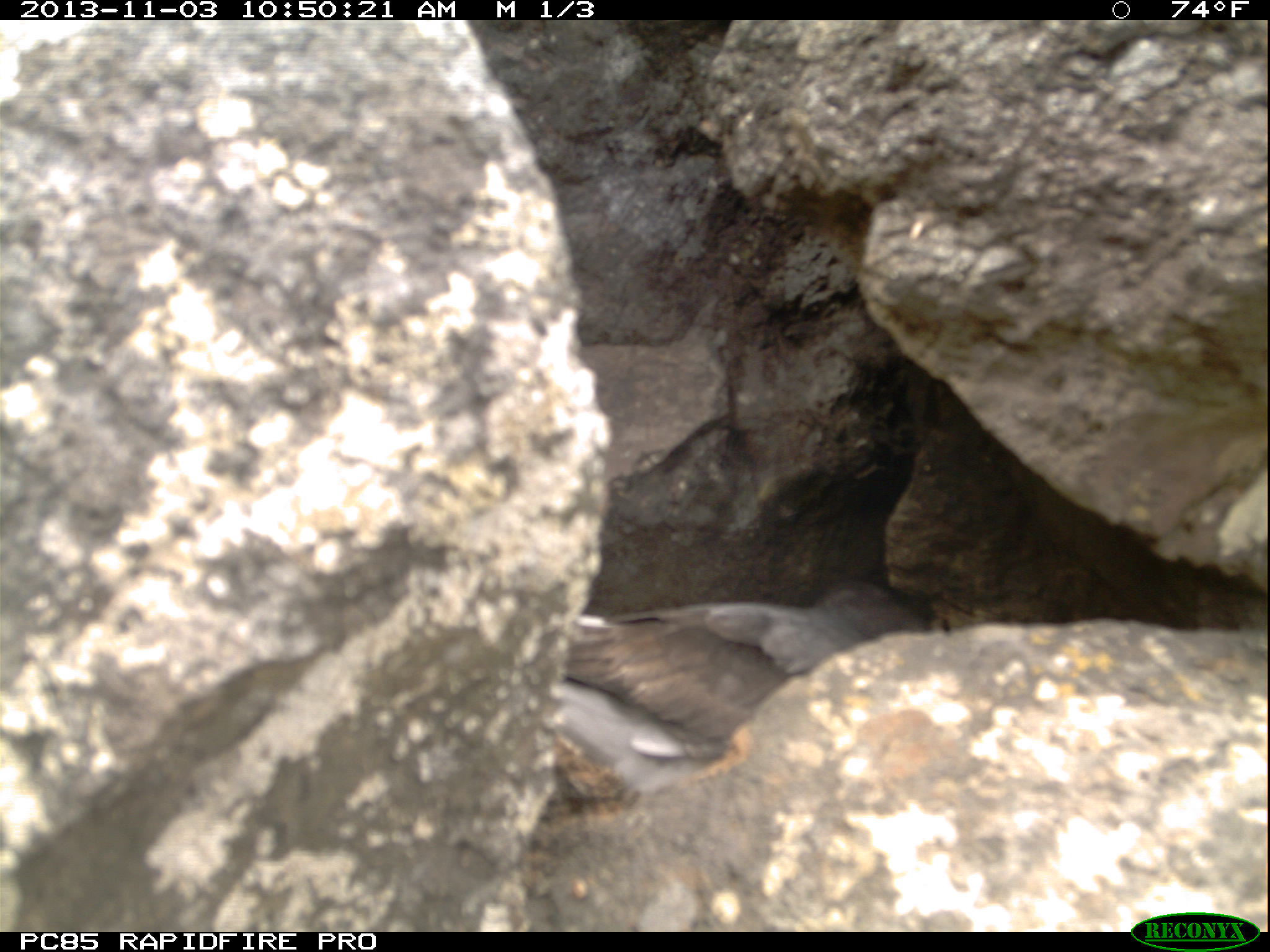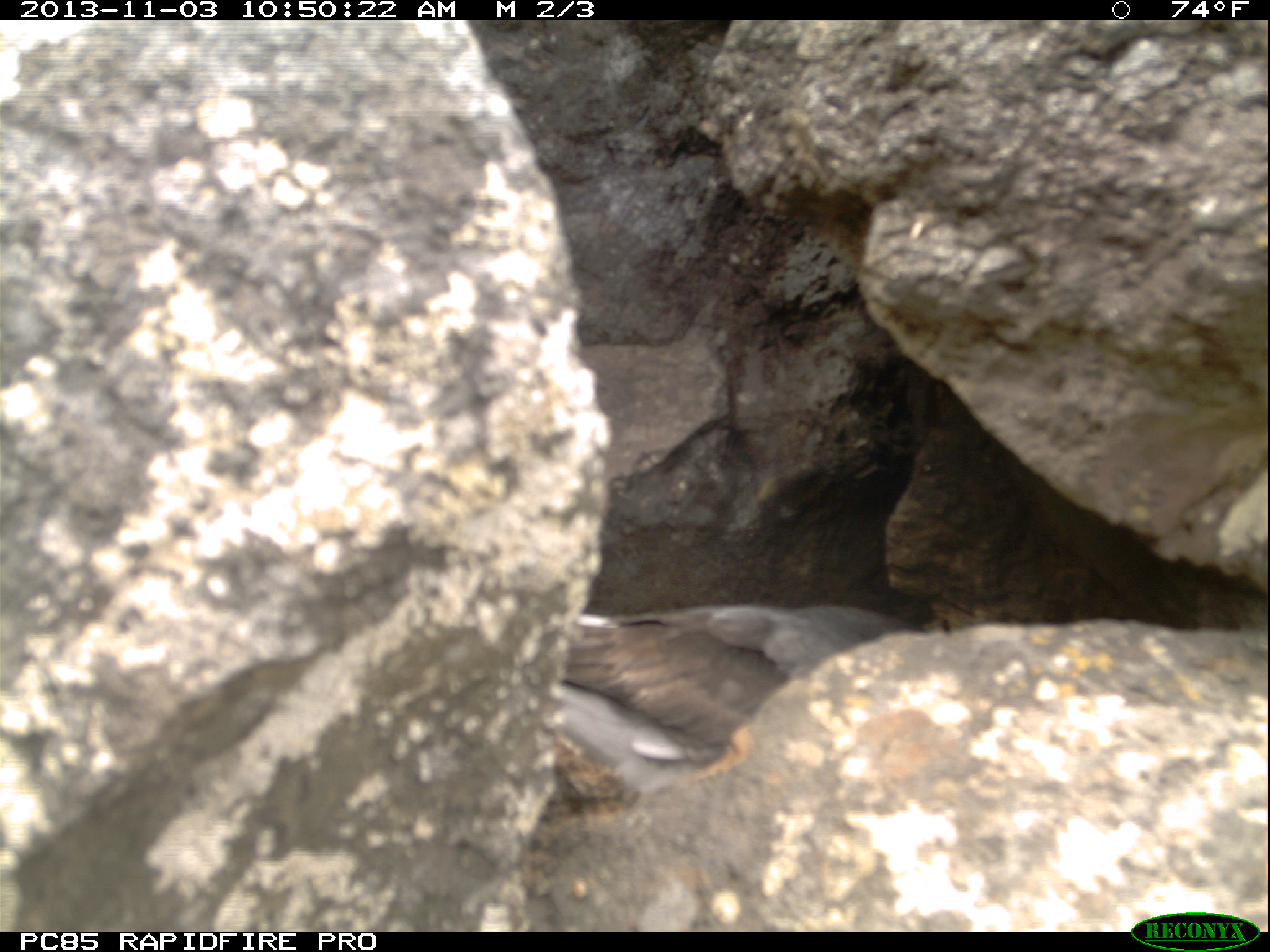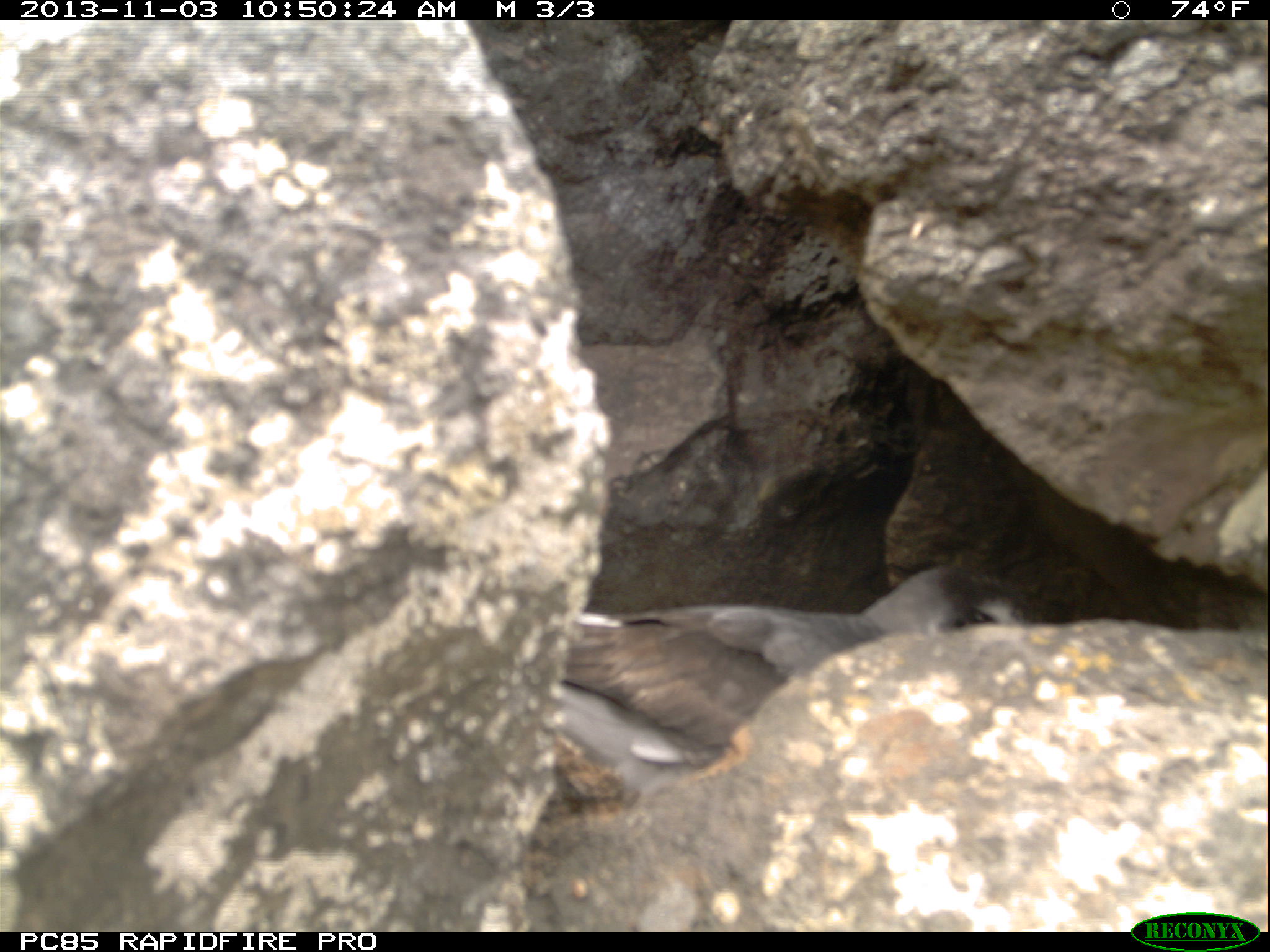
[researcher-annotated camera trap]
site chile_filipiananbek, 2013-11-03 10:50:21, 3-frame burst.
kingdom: Animalia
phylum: Chordata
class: Aves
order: Procellariiformes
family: Procellariidae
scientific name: Procellariidae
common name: petrel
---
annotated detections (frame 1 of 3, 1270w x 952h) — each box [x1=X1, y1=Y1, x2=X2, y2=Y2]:
petrel: [x1=557, y1=576, x2=934, y2=804]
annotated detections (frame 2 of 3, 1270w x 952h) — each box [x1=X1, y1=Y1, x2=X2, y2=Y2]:
petrel: [x1=519, y1=596, x2=931, y2=798]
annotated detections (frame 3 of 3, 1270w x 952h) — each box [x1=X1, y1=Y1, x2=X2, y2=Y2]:
petrel: [x1=532, y1=568, x2=1049, y2=799]